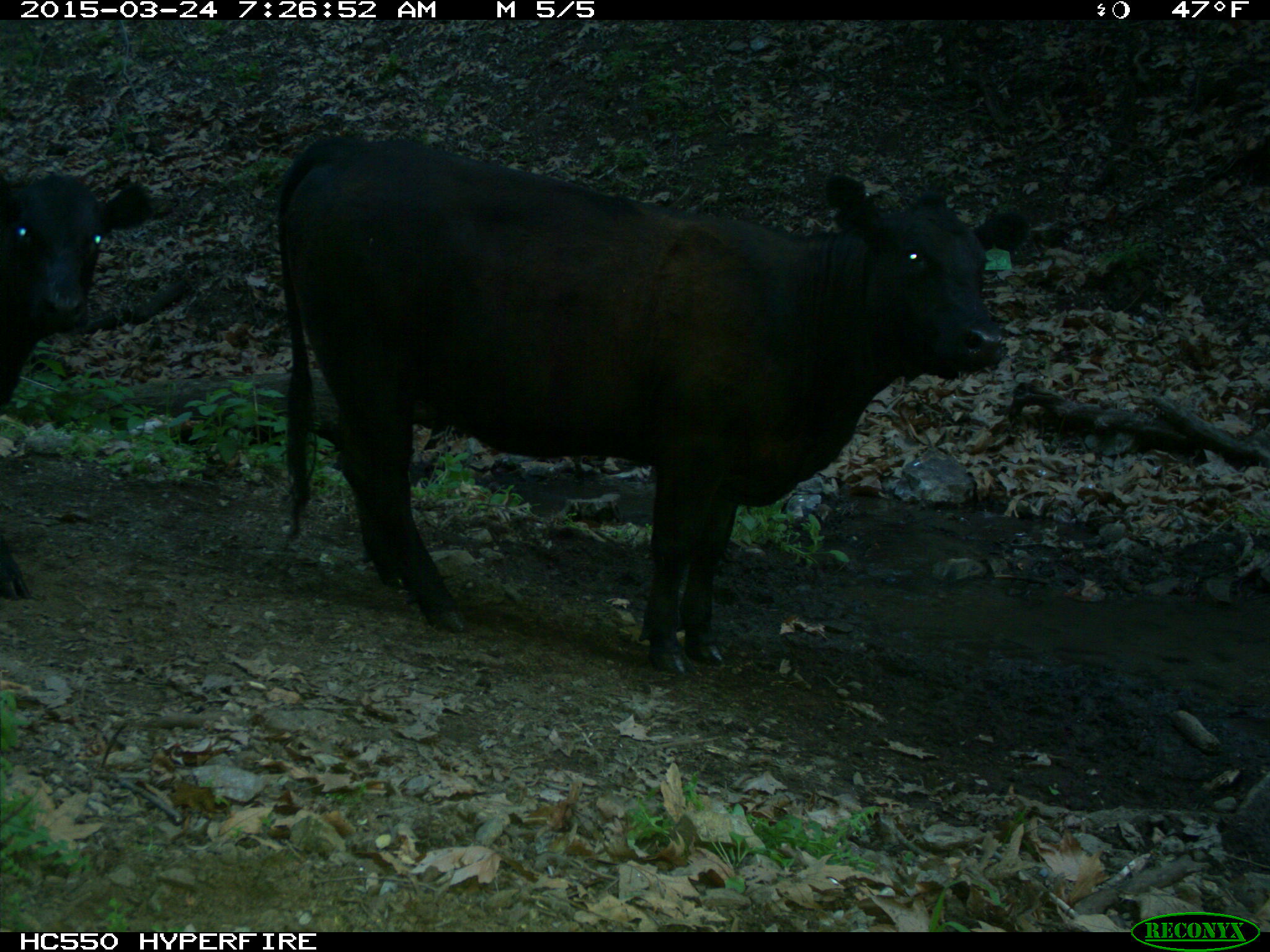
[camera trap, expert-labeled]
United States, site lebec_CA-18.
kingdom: Animalia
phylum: Chordata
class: Mammalia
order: Artiodactyla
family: Bovidae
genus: Bos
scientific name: Bos taurus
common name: domestic cow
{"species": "Bos taurus (domestic cow)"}